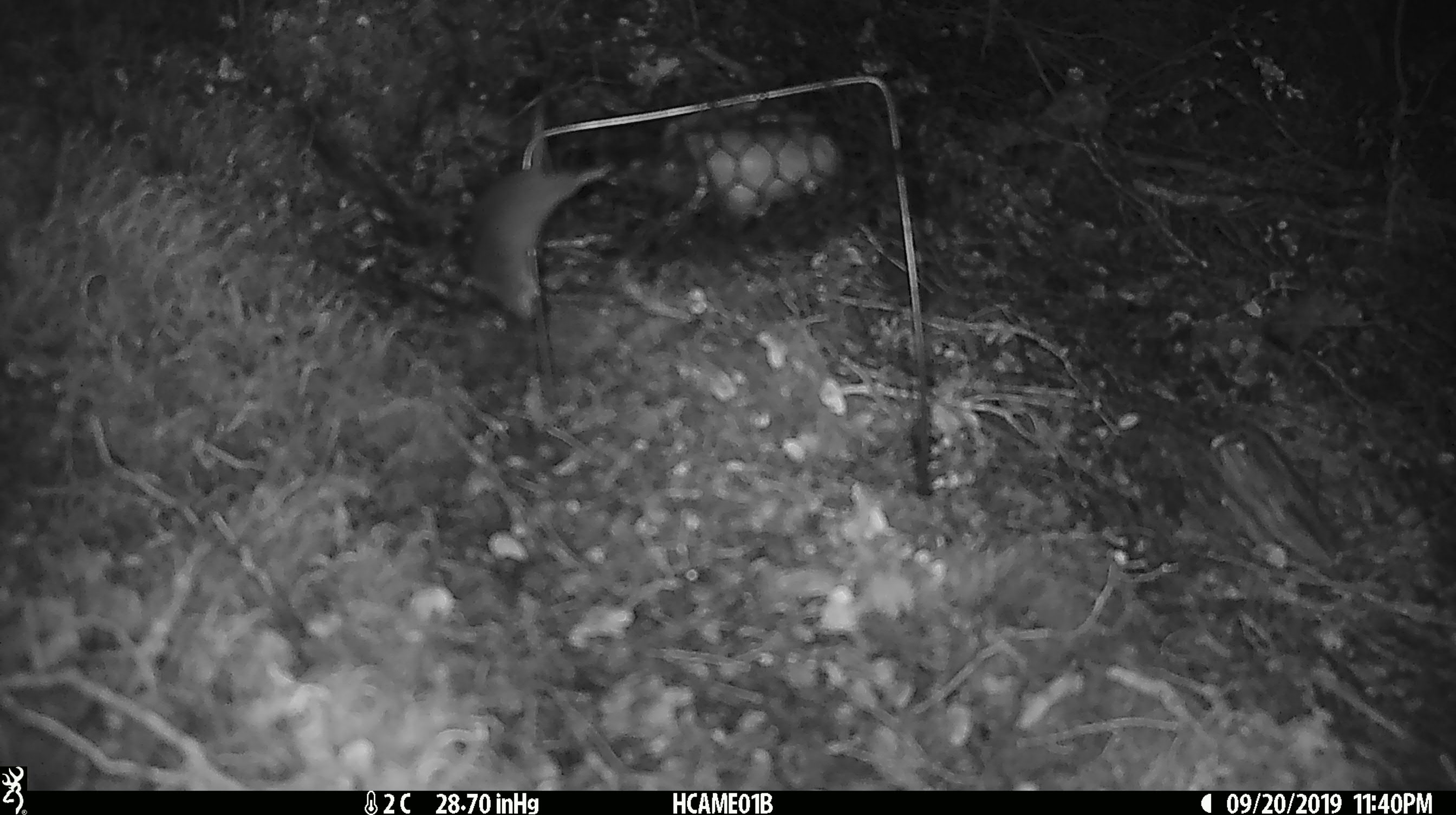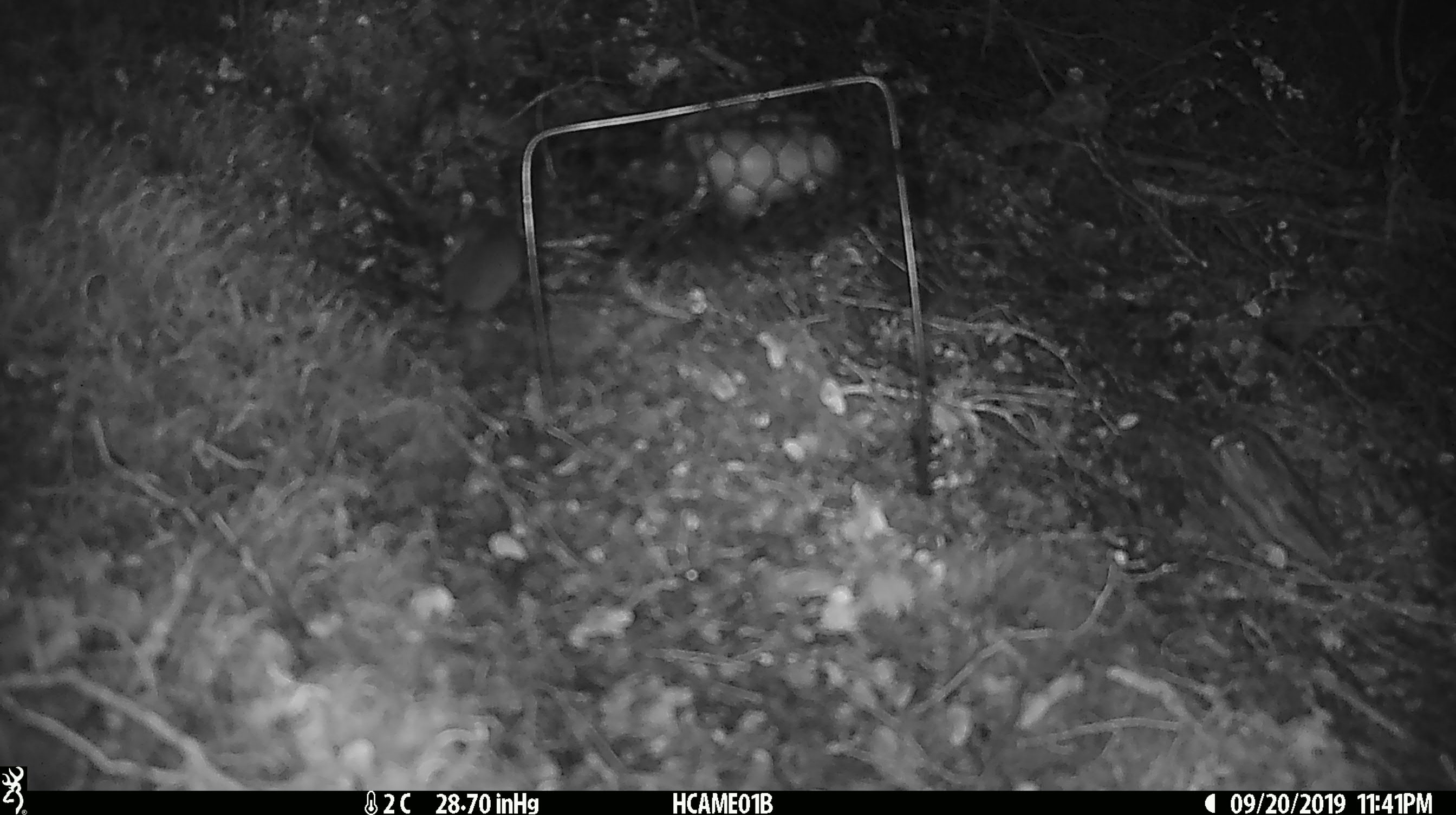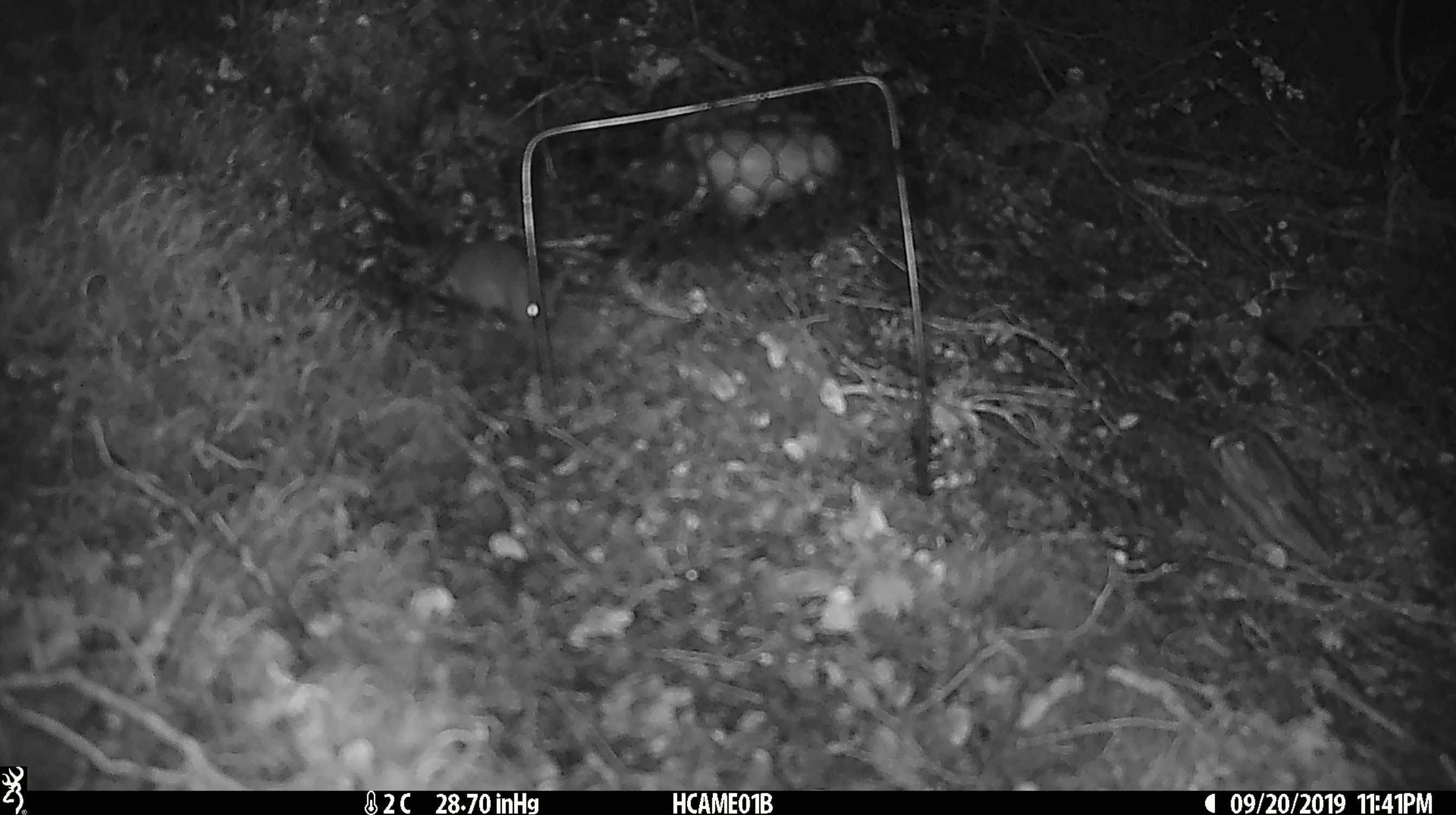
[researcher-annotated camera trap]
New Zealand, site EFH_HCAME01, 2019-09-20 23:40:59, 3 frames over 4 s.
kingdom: Animalia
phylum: Chordata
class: Mammalia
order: Rodentia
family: Muridae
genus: Mus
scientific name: Mus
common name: mouse